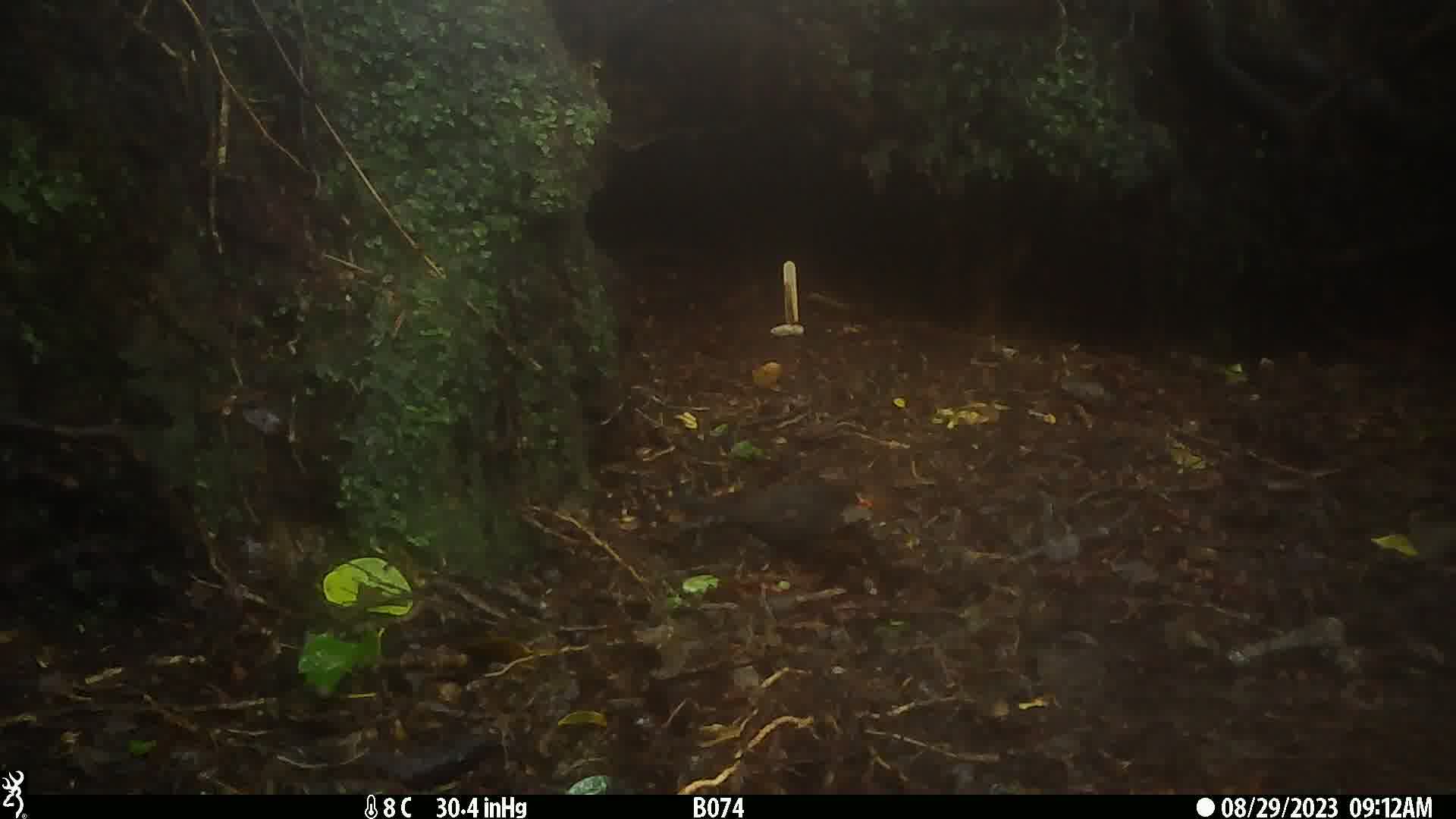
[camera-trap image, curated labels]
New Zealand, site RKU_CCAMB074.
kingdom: Animalia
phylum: Chordata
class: Aves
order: Passeriformes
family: Turdidae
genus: Turdus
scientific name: Turdus merula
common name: eurasian blackbird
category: blackbird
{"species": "blackbird (eurasian blackbird) (Turdus merula)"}